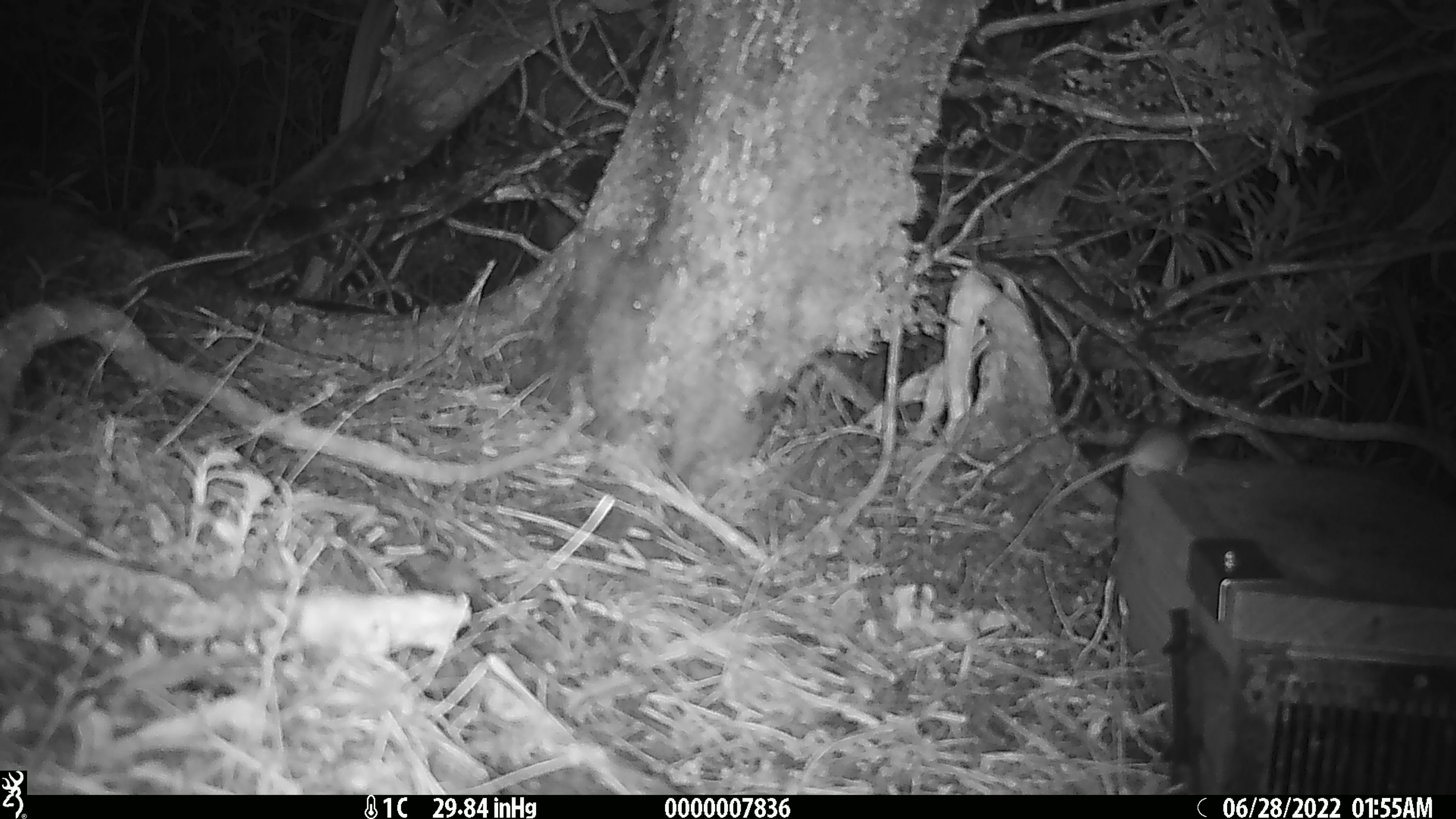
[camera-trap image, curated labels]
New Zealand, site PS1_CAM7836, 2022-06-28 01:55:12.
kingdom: Animalia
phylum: Chordata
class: Mammalia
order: Rodentia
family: Muridae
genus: Mus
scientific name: Mus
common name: mouse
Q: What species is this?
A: Mouse (Mus).